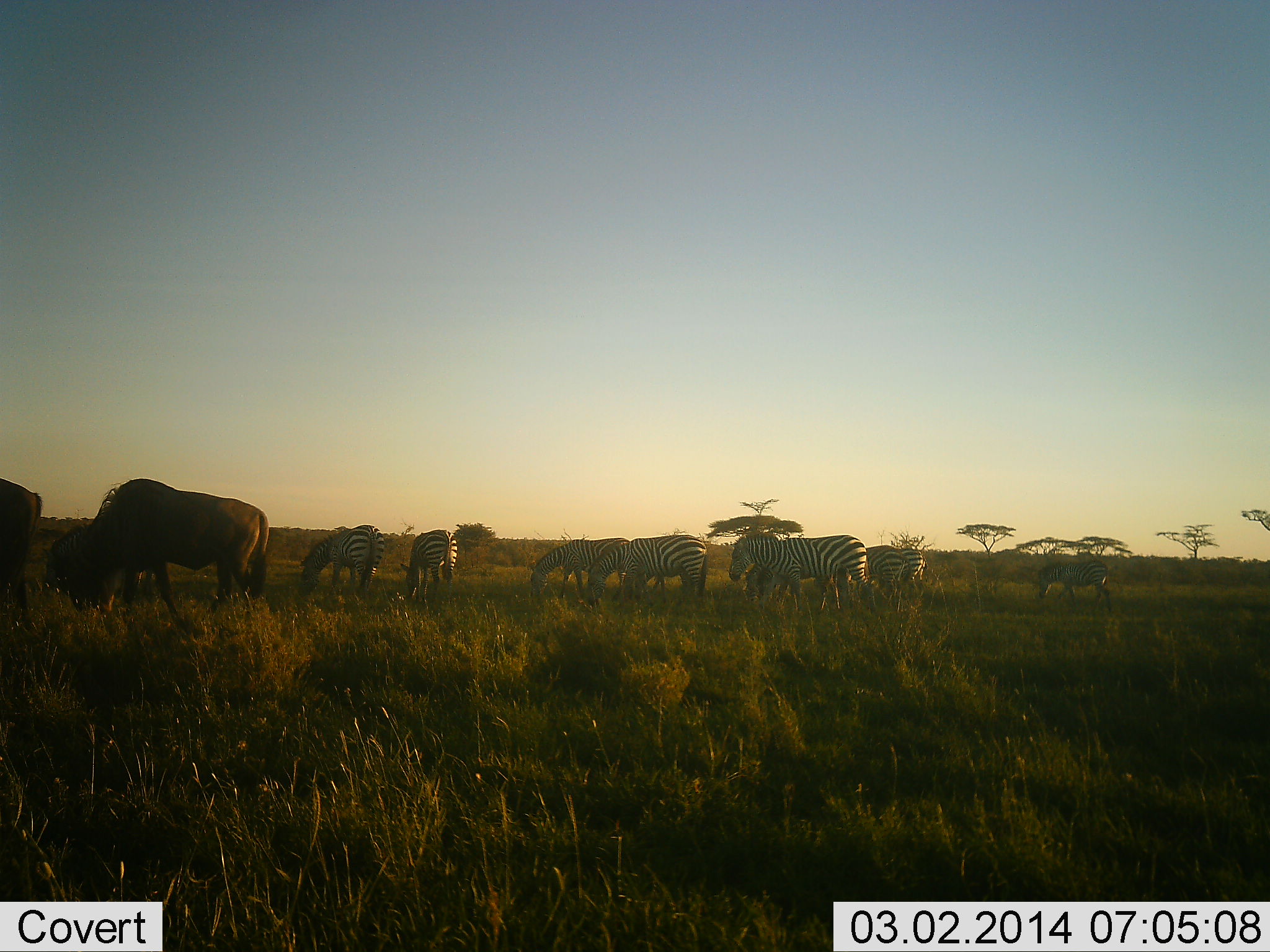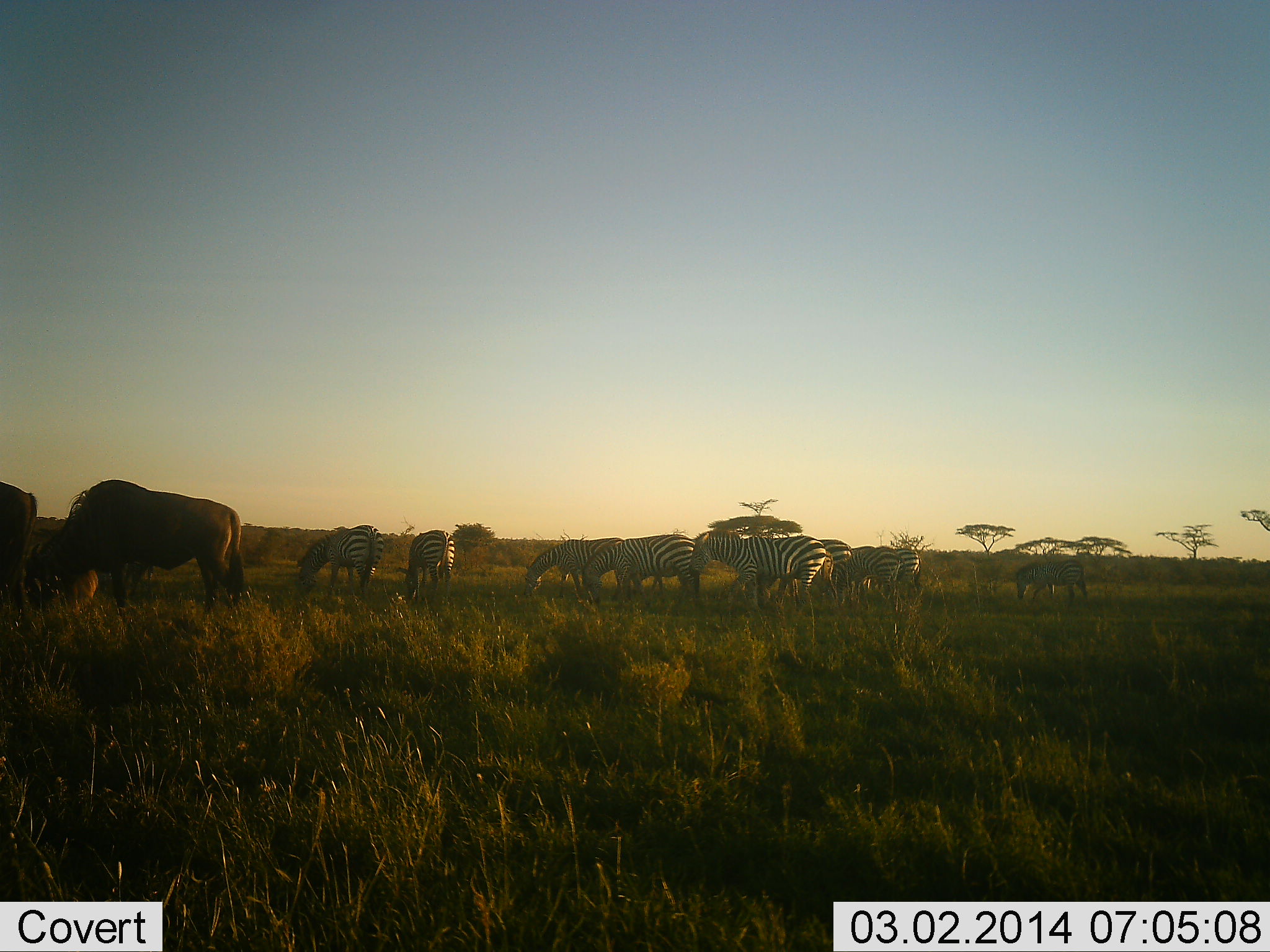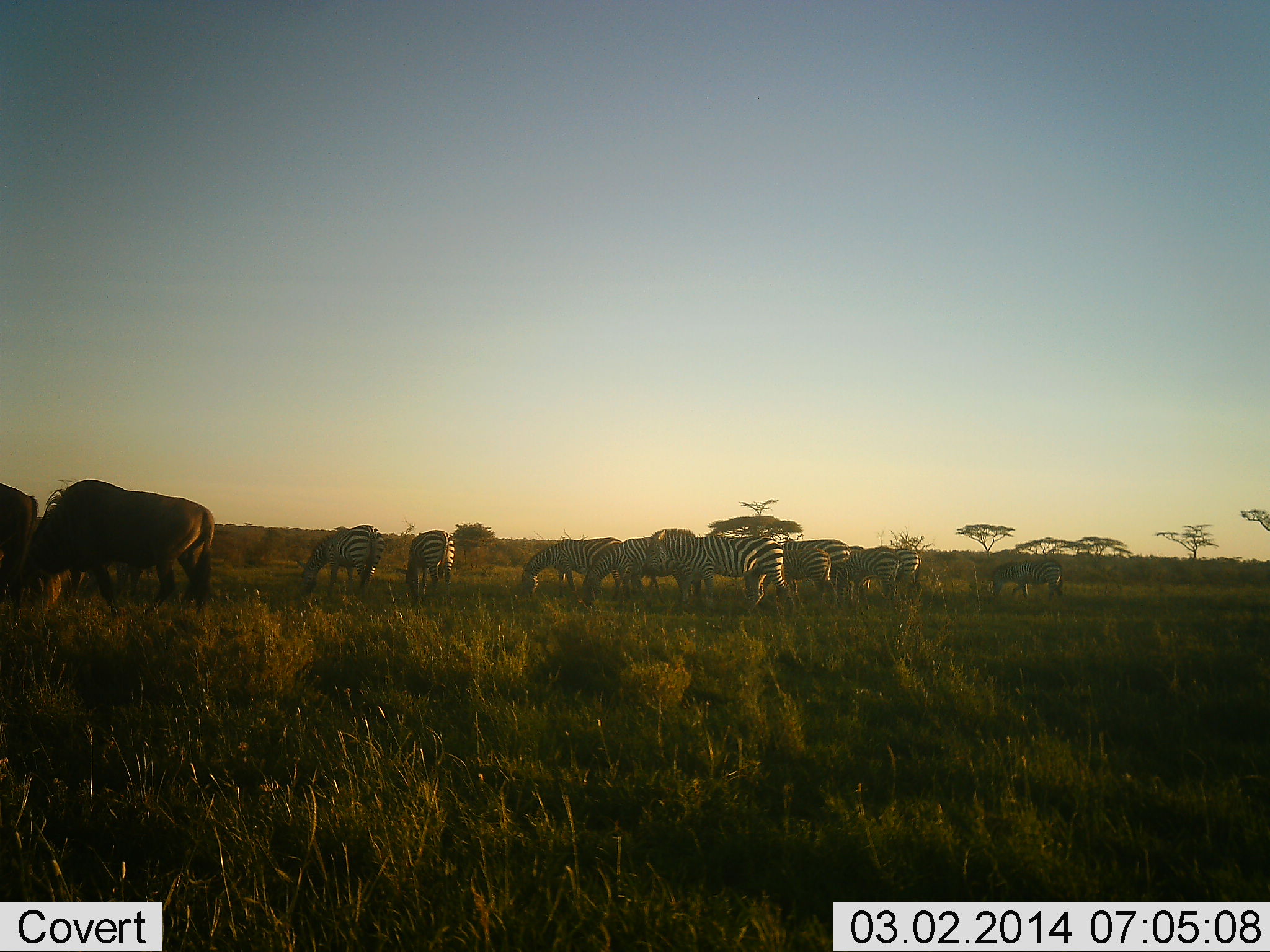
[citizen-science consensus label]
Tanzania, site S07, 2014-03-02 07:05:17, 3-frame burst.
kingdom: Animalia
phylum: Chordata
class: Mammalia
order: Artiodactyla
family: Bovidae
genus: Connochaetes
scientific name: Connochaetes taurinus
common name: blue wildebeest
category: wildebeest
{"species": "wildebeest (blue wildebeest) (Connochaetes taurinus)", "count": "2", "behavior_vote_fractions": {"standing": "42%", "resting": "0%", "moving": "27%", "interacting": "0%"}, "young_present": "0%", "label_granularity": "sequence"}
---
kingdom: Animalia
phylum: Chordata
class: Mammalia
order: Perissodactyla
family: Equidae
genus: Equus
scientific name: Equus quagga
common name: plains zebra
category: zebra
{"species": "zebra (plains zebra) (Equus quagga)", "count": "9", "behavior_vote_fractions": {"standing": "41%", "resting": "2%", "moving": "41%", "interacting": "0%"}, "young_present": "0%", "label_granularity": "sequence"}